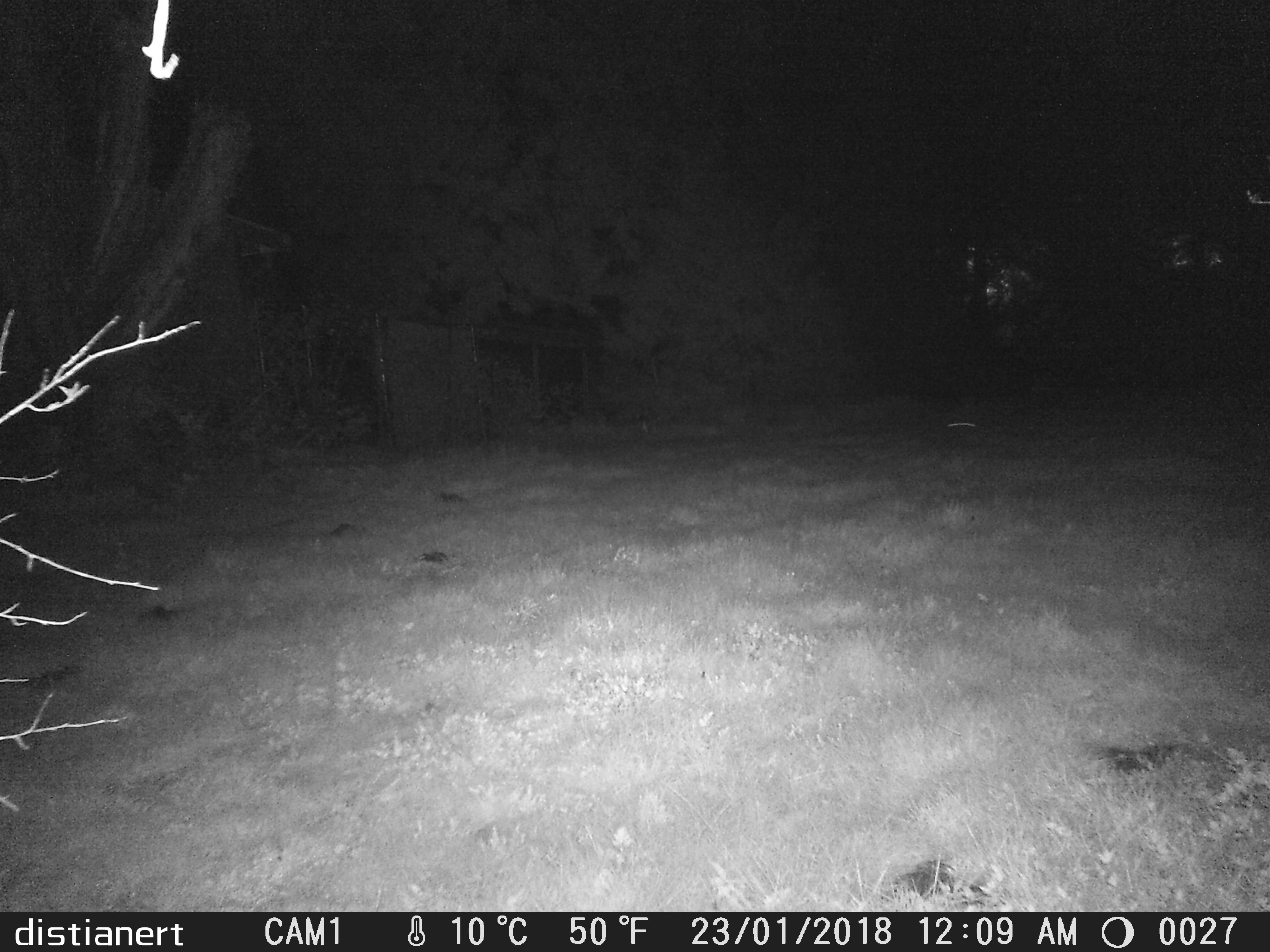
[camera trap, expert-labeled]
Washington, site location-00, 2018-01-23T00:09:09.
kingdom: Animalia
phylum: Chordata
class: Mammalia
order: Lagomorpha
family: Leporidae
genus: Sylvilagus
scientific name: Sylvilagus floridanus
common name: eastern cottontail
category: rabbit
Rabbit (eastern cottontail) (Sylvilagus floridanus).